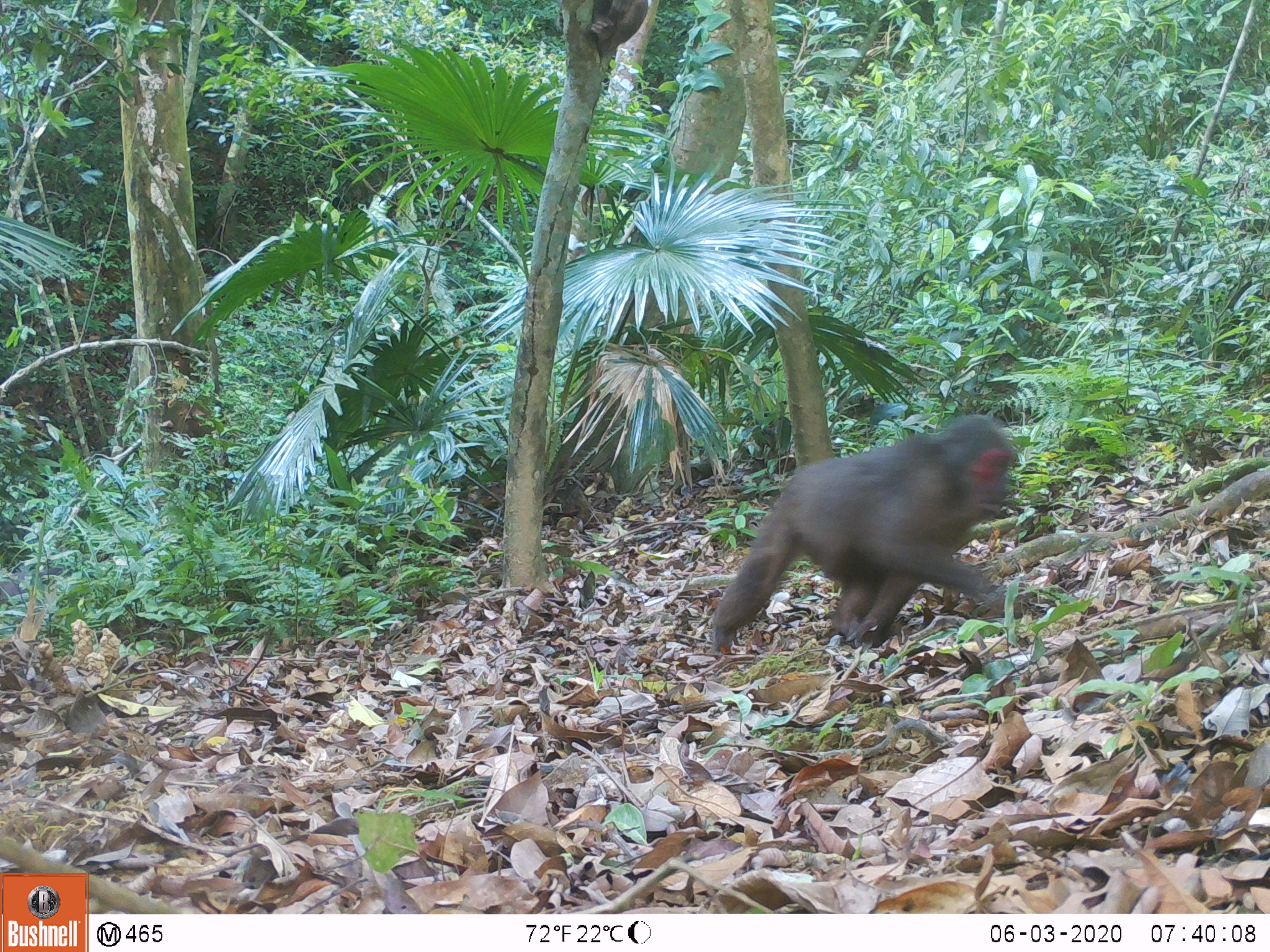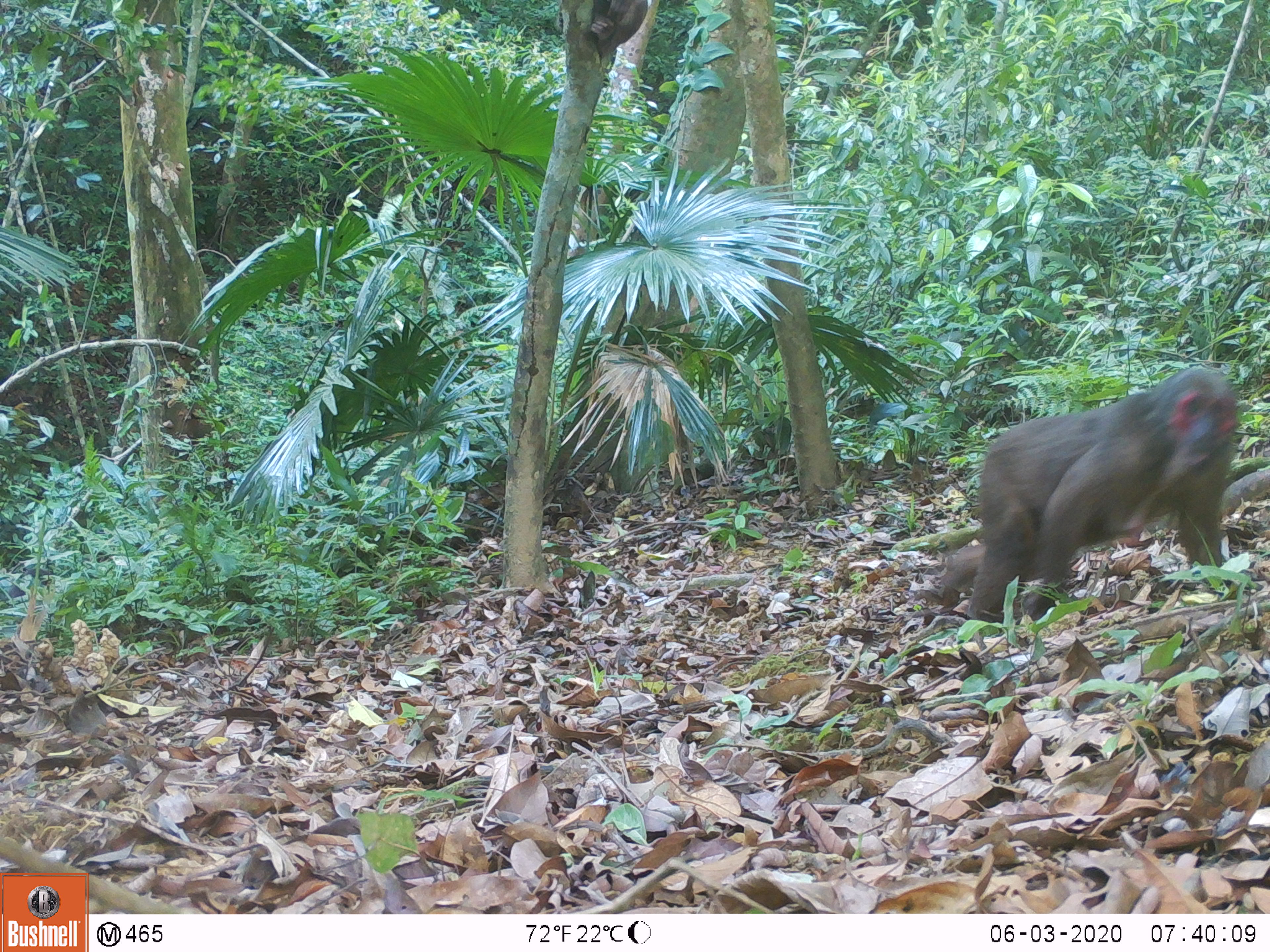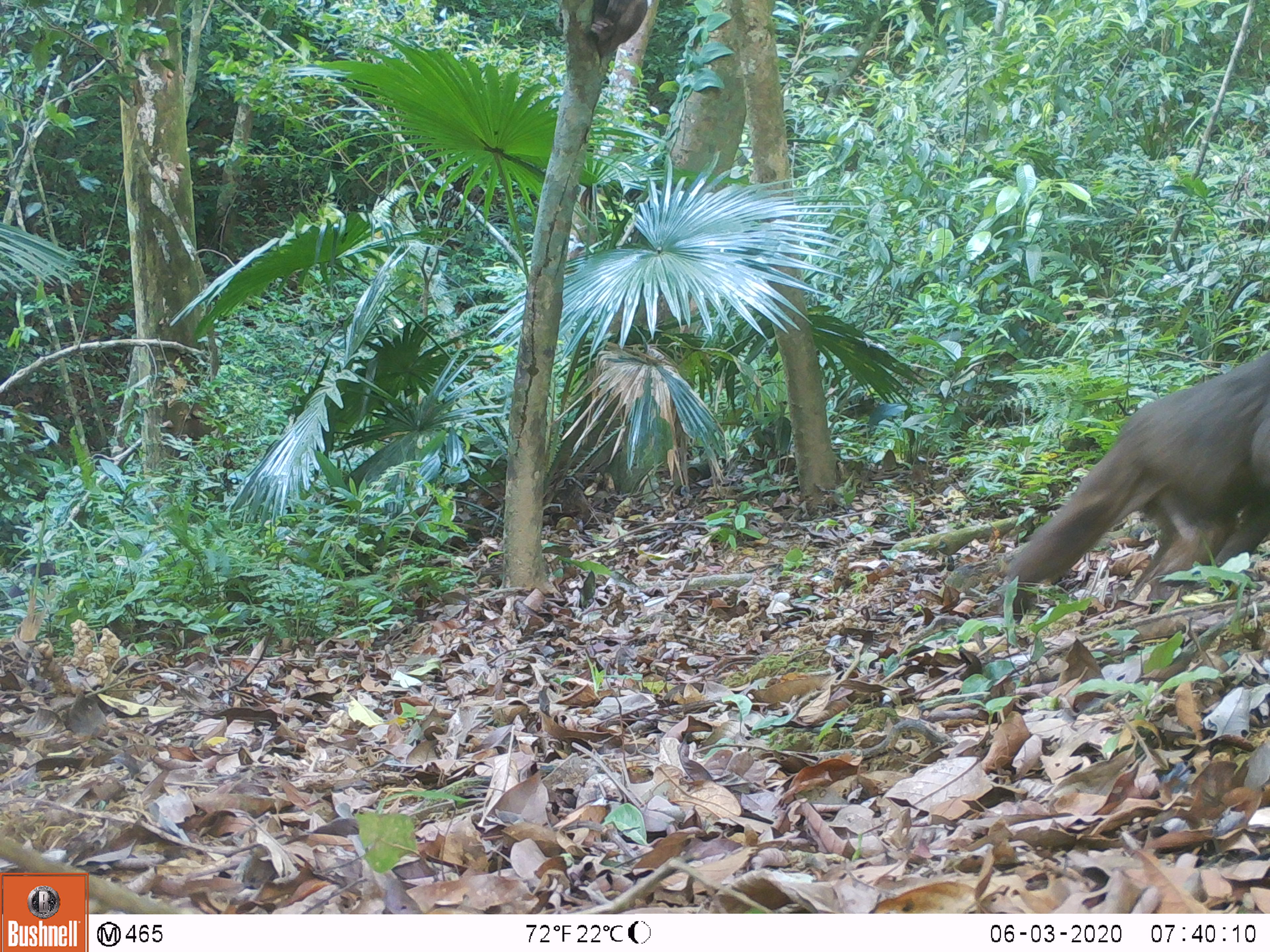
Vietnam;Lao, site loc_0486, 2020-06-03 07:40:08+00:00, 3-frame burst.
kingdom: Animalia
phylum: Chordata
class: Mammalia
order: Primates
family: Cercopithecidae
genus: Macaca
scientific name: Macaca arctoides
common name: stump-tailed macaque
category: stump tailed macaque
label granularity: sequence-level